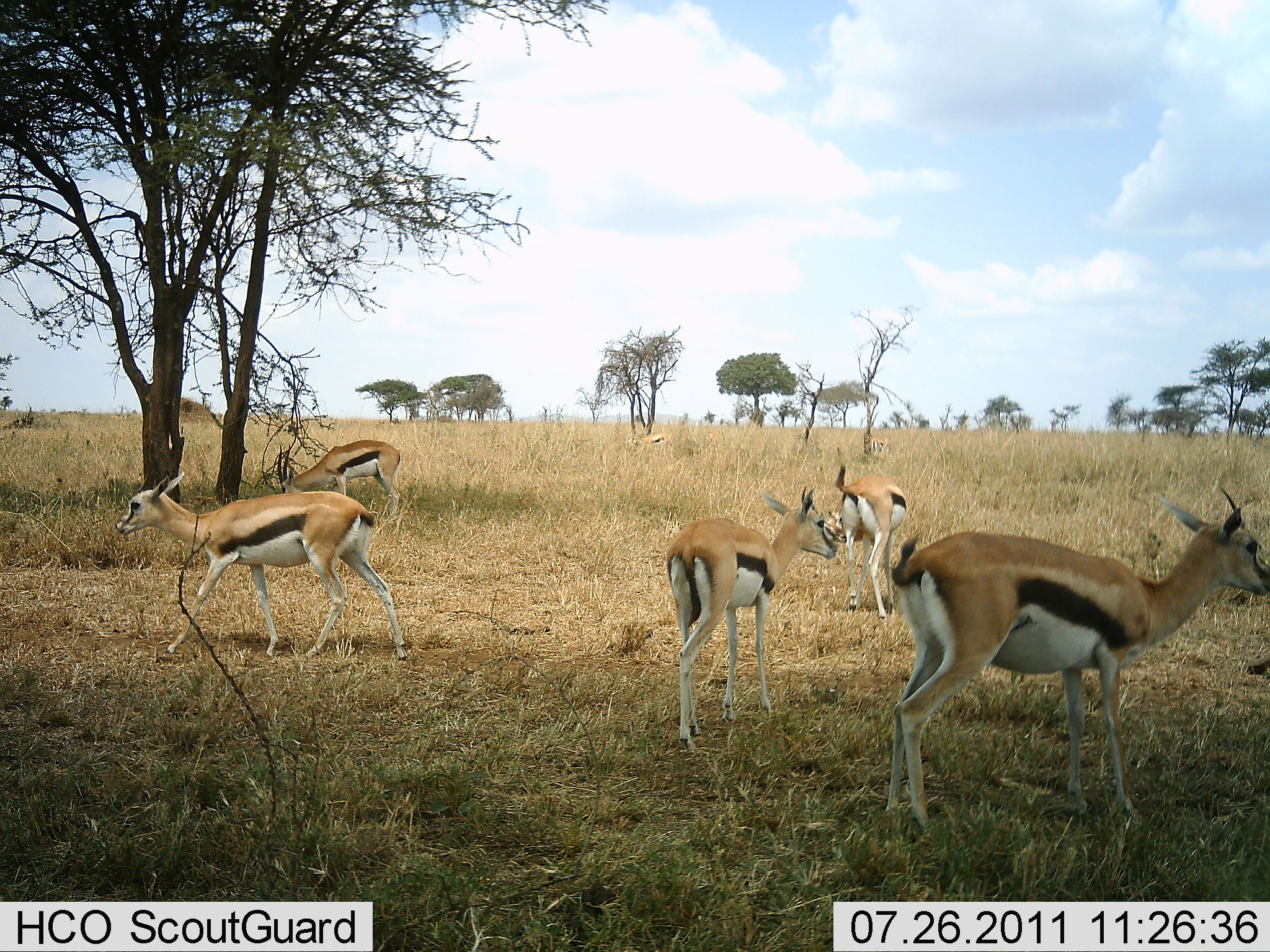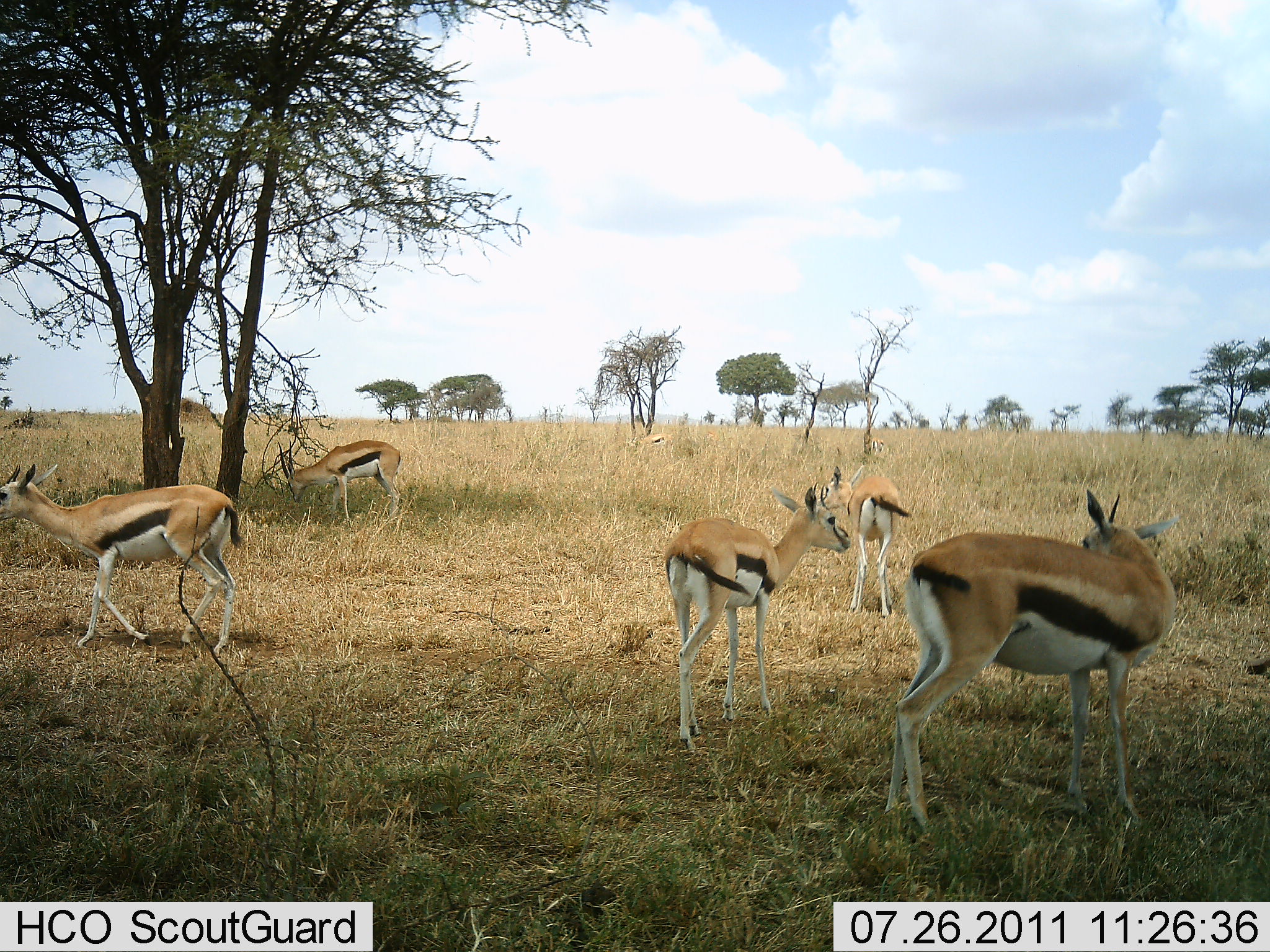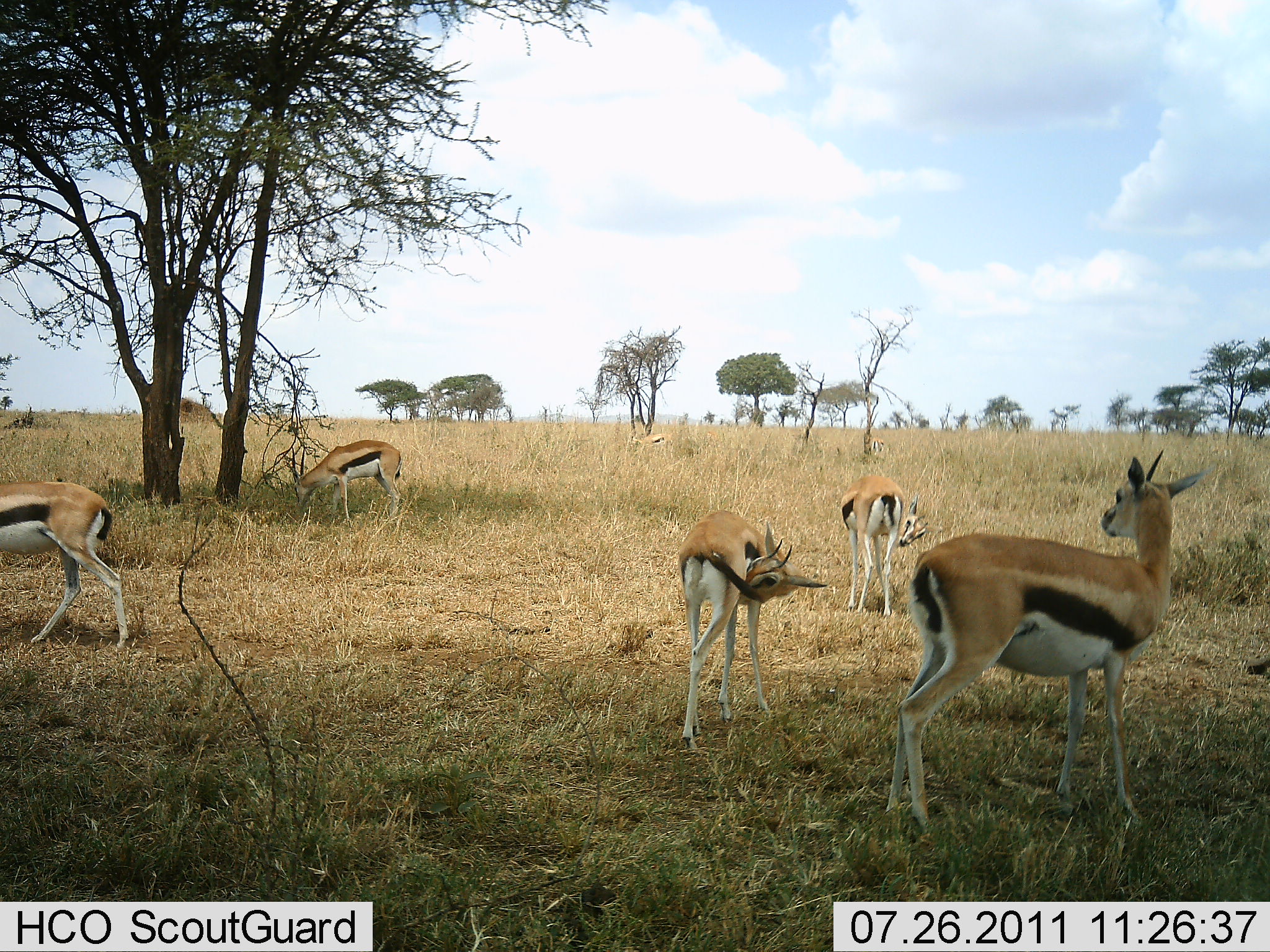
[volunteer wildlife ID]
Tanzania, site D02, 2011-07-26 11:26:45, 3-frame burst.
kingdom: Animalia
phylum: Chordata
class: Mammalia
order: Artiodactyla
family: Bovidae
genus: Eudorcas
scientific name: Eudorcas thomsonii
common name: thomson's gazelle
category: gazellethomsons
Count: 5.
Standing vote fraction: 100%.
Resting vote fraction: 0%.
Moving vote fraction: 64%.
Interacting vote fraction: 9%.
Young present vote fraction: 9%.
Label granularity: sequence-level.